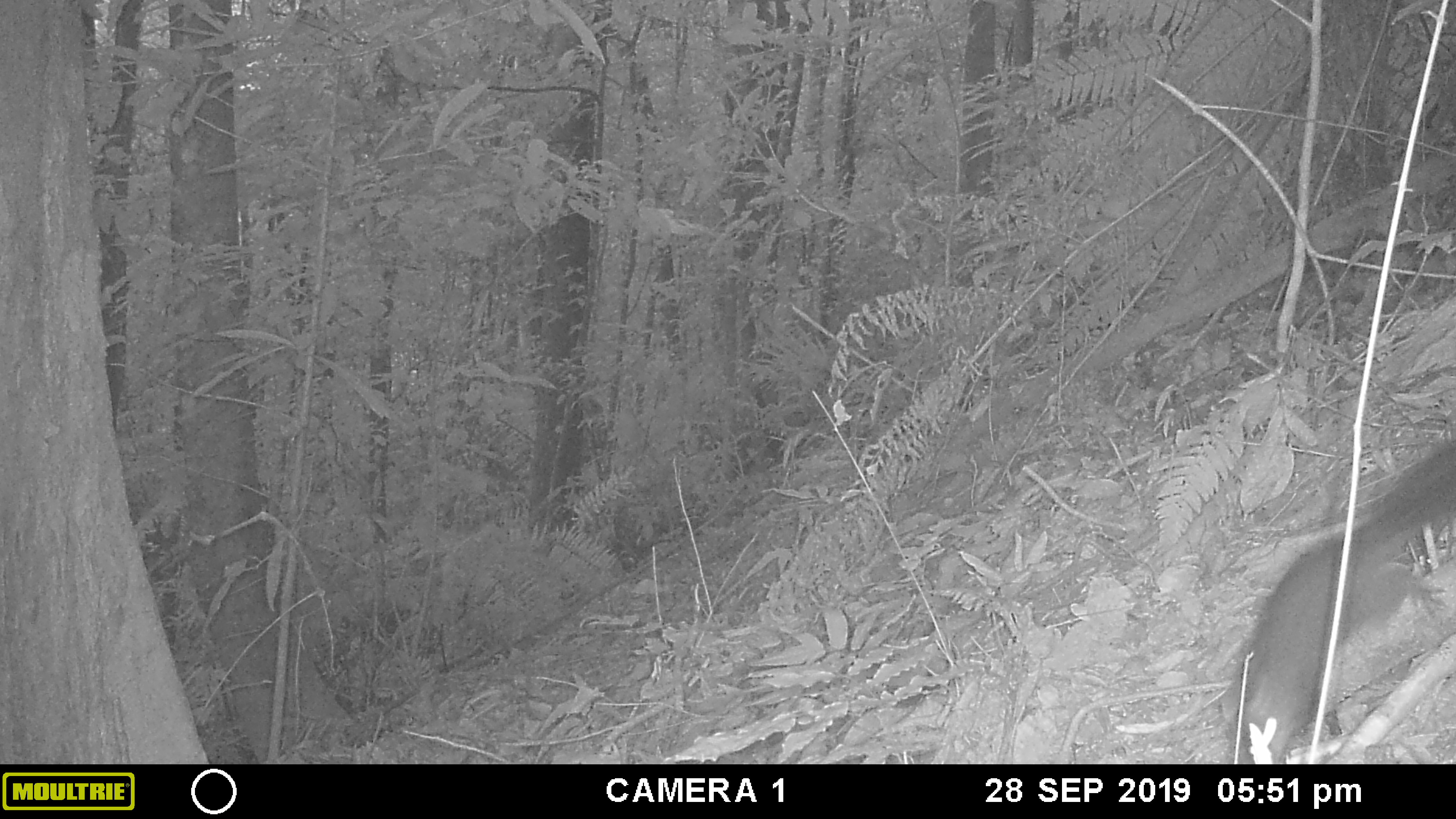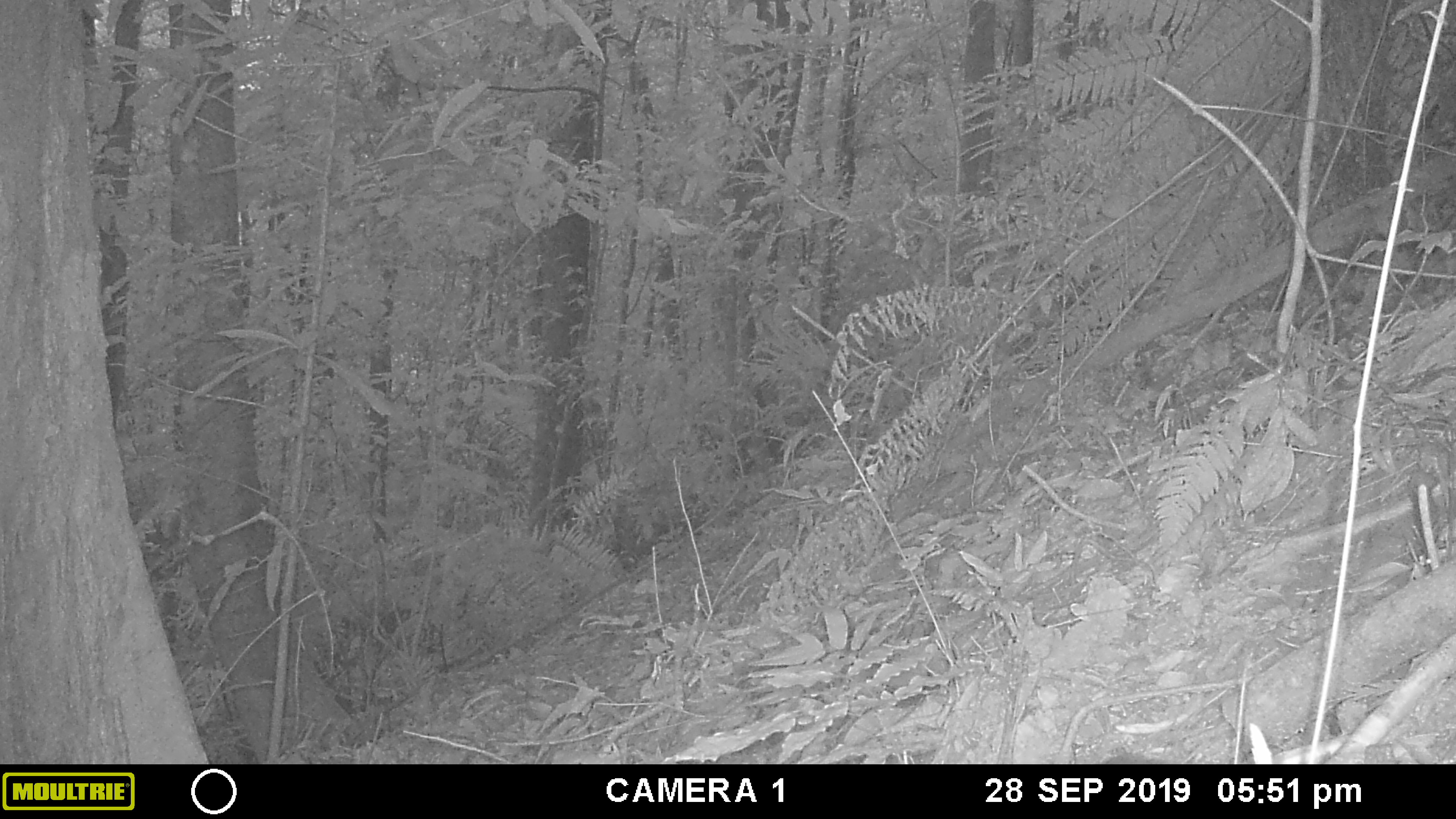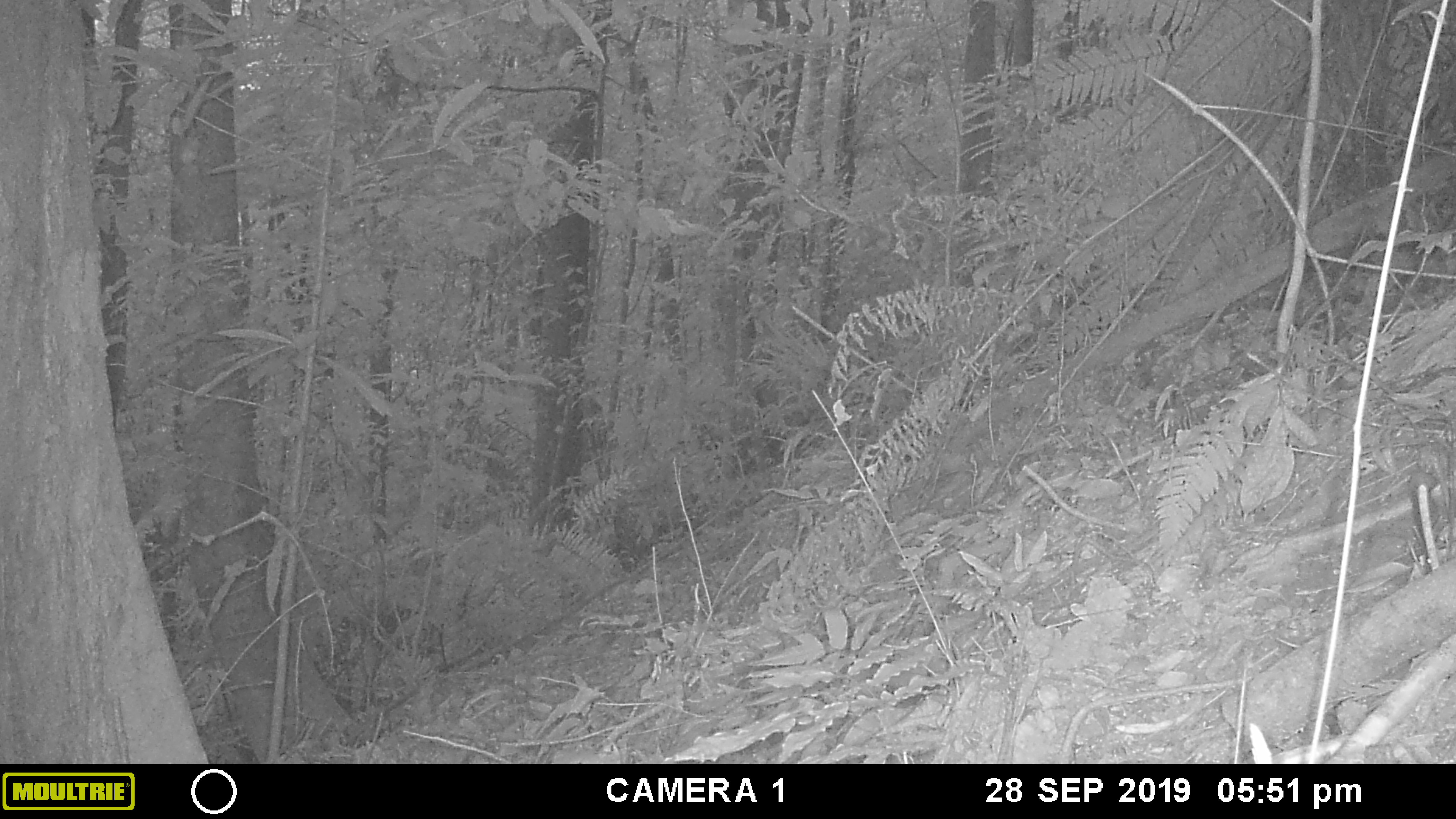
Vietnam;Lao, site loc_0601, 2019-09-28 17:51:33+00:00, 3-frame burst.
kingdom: Animalia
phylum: Chordata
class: Mammalia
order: Rodentia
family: Sciuridae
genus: Dremomys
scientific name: Dremomys rufigenis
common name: red-cheeked squirrel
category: red cheeked squirrel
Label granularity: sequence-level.